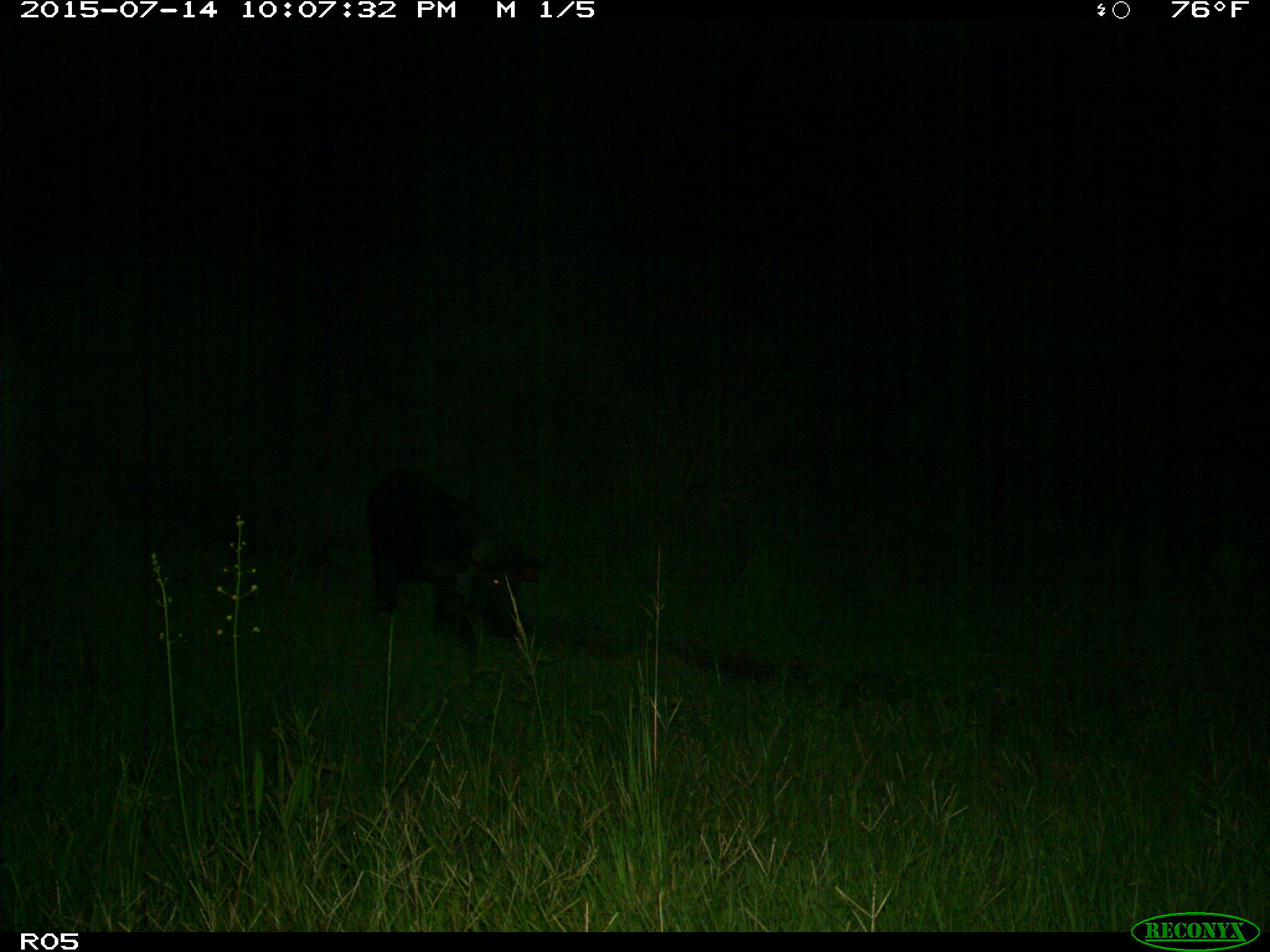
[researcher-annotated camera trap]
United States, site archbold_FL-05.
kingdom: Animalia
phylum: Chordata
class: Mammalia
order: Artiodactyla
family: Suidae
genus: Sus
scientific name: Sus scrofa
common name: wild boar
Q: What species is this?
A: Sus scrofa (wild boar).